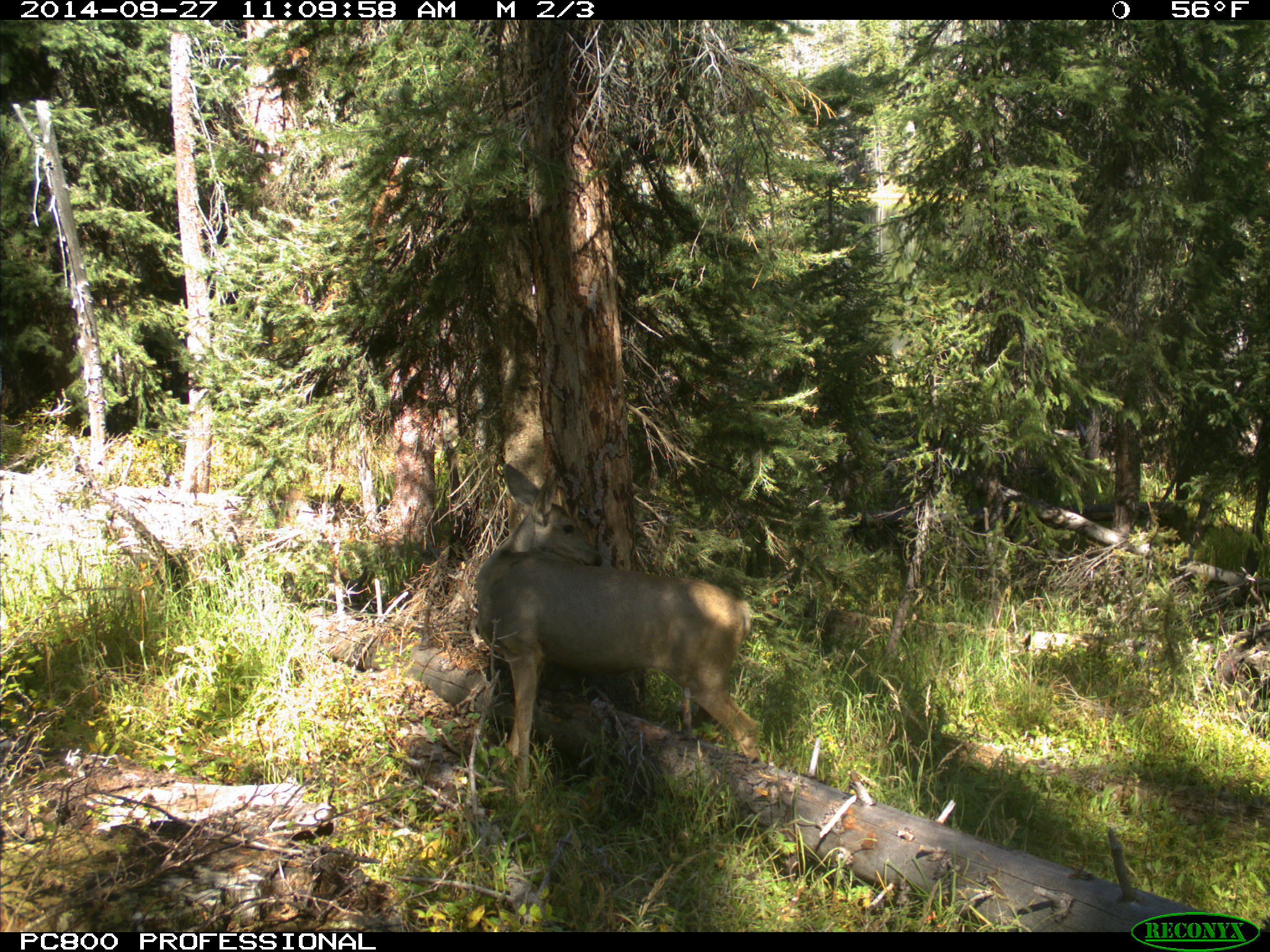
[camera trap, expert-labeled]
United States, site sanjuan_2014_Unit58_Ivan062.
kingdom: Animalia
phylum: Chordata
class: Mammalia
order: Artiodactyla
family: Cervidae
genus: Odocoileus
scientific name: Odocoileus hemionus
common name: mule deer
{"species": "Odocoileus hemionus (mule deer)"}